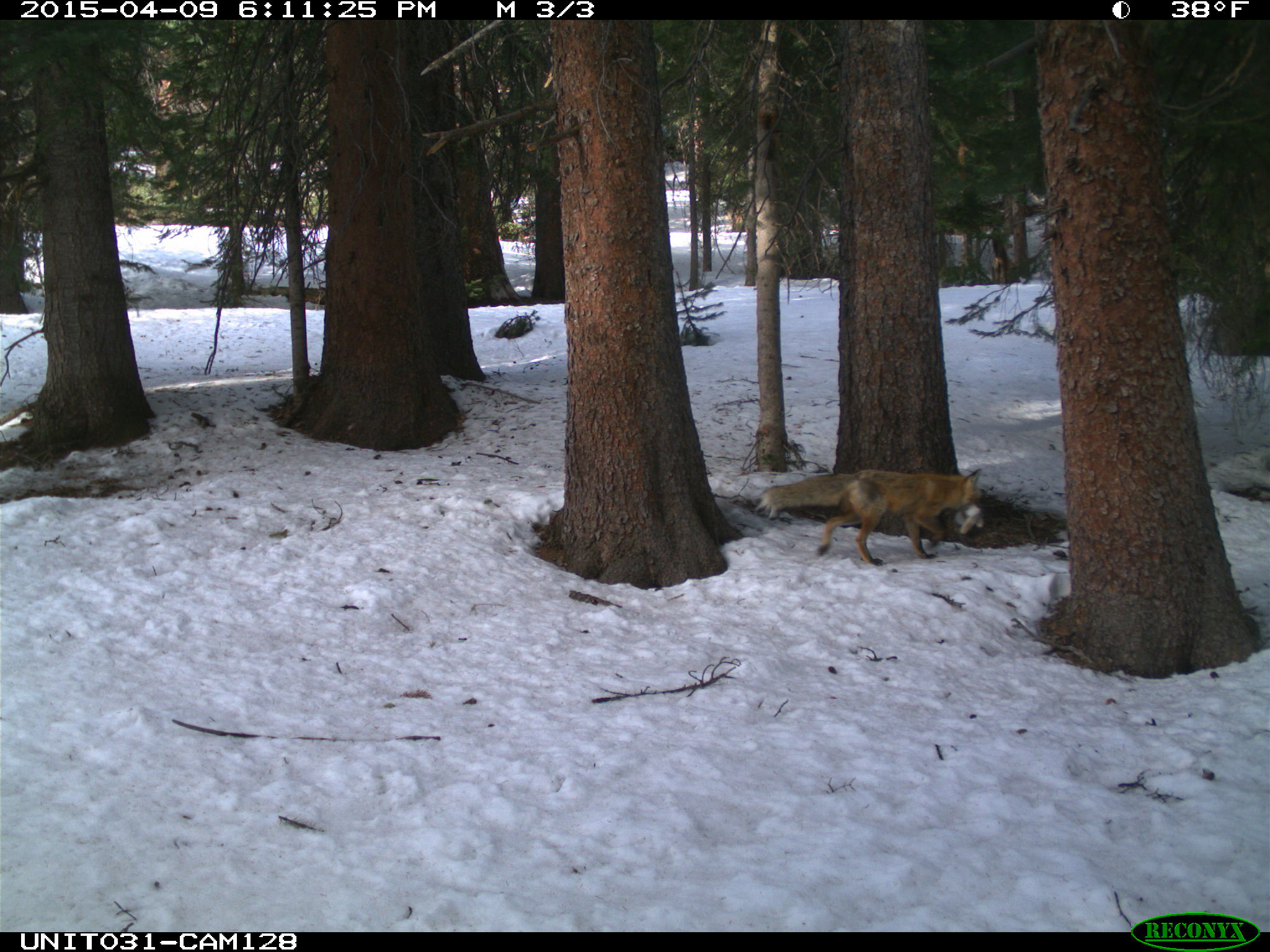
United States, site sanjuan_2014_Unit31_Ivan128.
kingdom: Animalia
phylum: Chordata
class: Mammalia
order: Carnivora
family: Canidae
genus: Vulpes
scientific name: Vulpes vulpes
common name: red fox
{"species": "Vulpes vulpes (red fox)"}